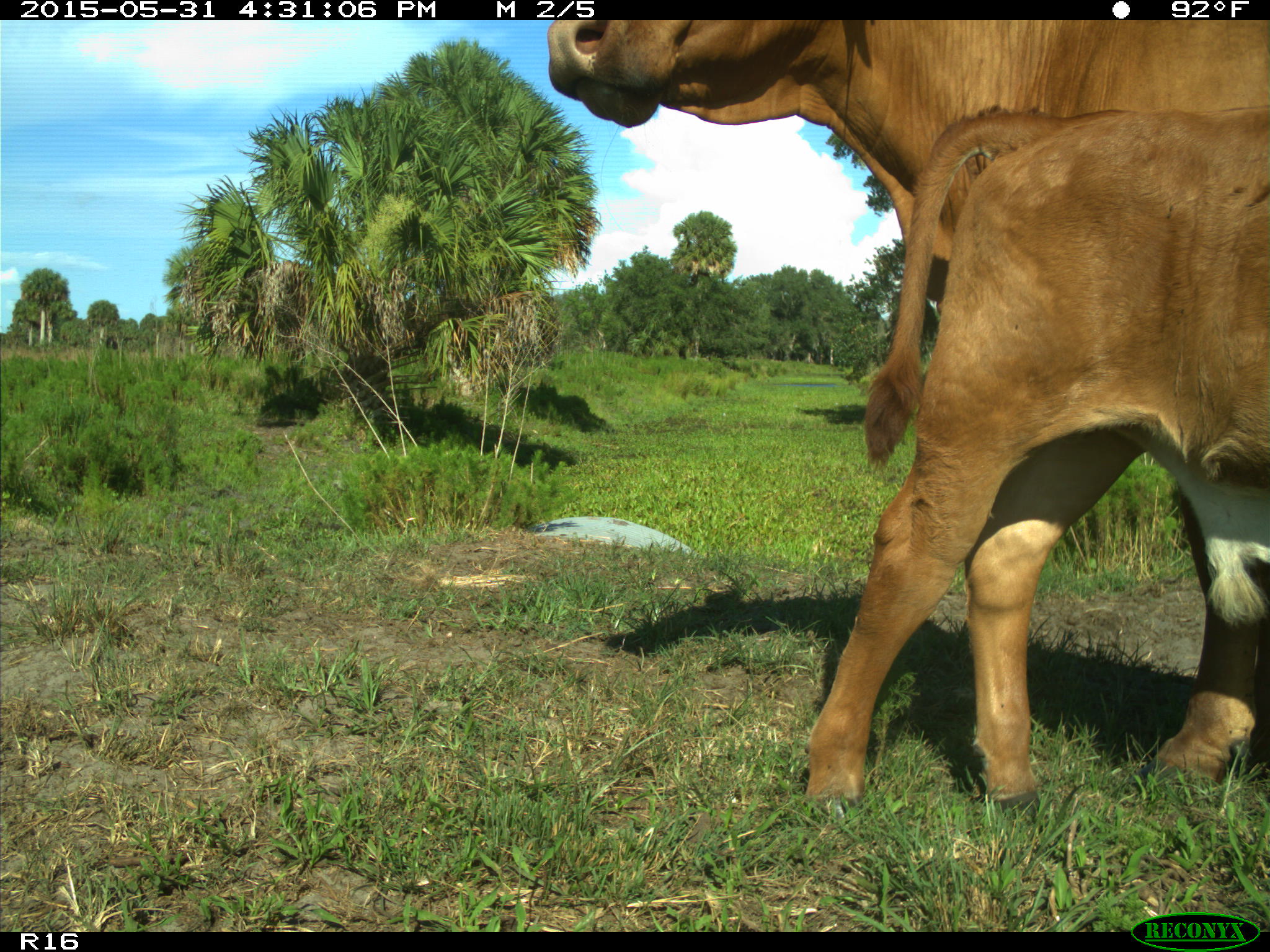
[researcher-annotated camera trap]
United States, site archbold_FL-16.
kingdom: Animalia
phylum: Chordata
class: Mammalia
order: Artiodactyla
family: Bovidae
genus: Bos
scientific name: Bos taurus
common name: domestic cow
Bos taurus (domestic cow).